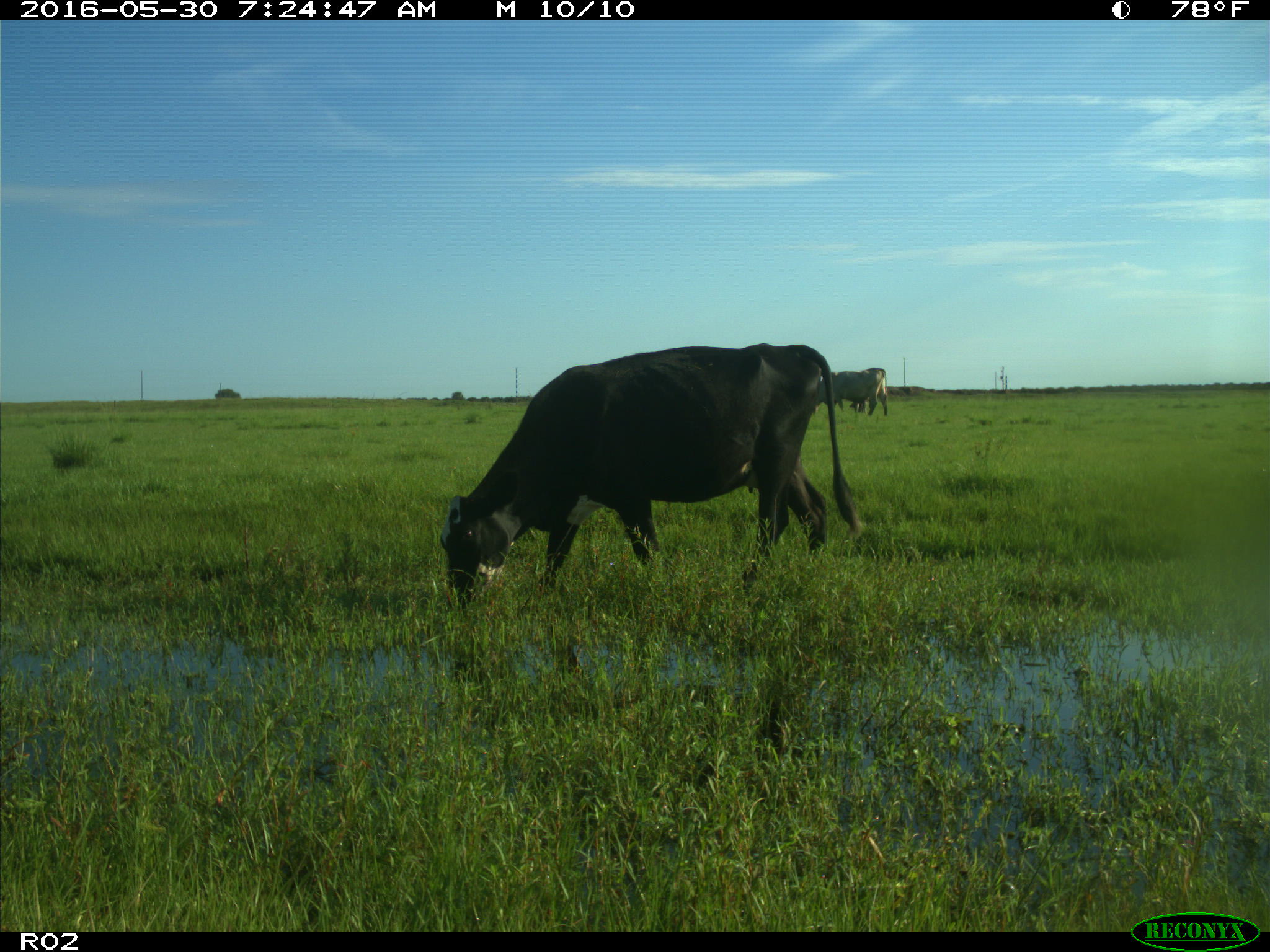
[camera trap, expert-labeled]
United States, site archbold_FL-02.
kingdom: Animalia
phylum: Chordata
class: Mammalia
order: Artiodactyla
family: Bovidae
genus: Bos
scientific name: Bos taurus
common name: domestic cow